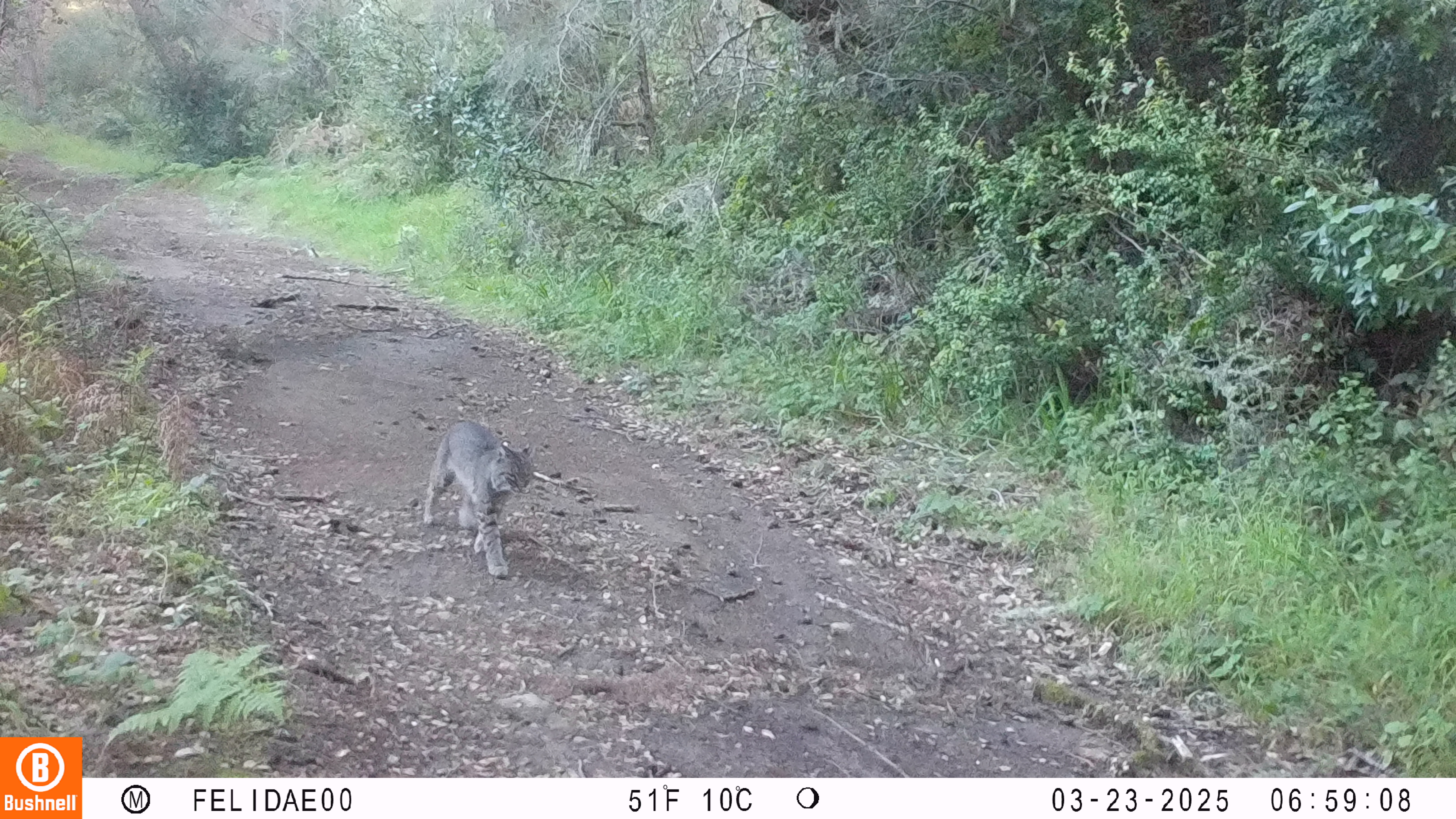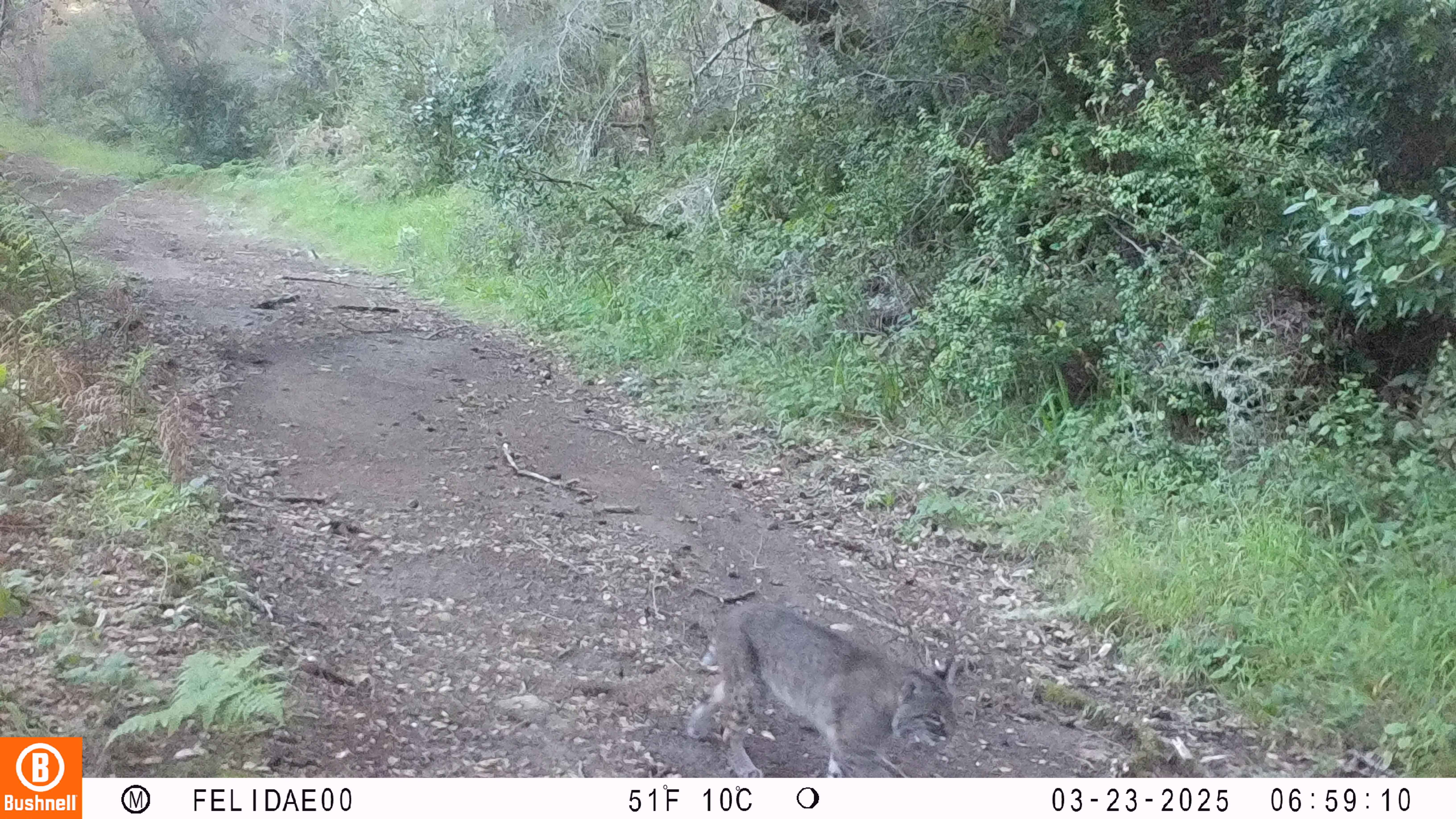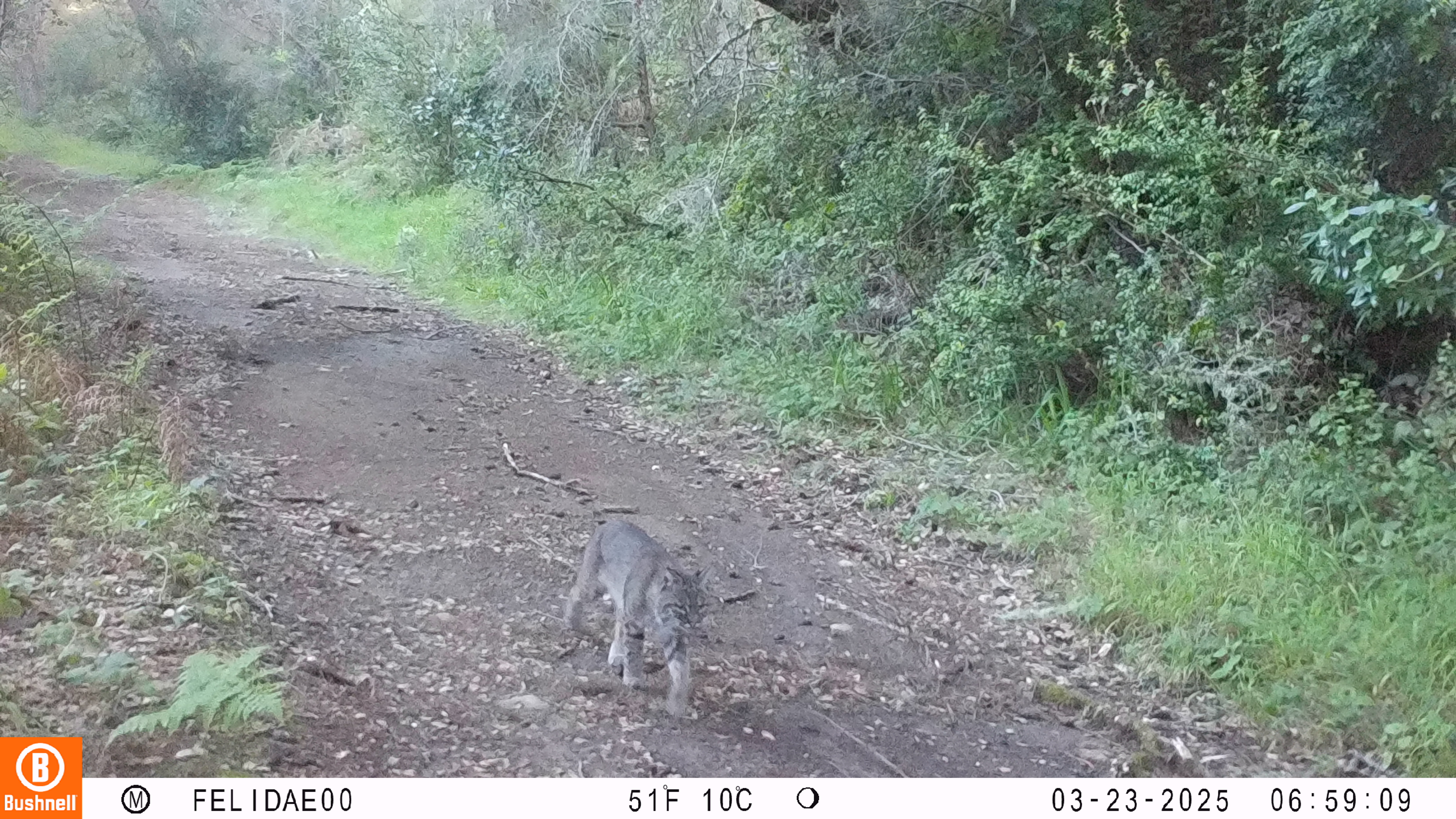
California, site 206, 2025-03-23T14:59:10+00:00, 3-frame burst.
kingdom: Animalia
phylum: Chordata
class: Mammalia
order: Carnivora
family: Felidae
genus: Lynx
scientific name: Lynx rufus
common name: bobcat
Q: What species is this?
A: Bobcat (Lynx rufus).